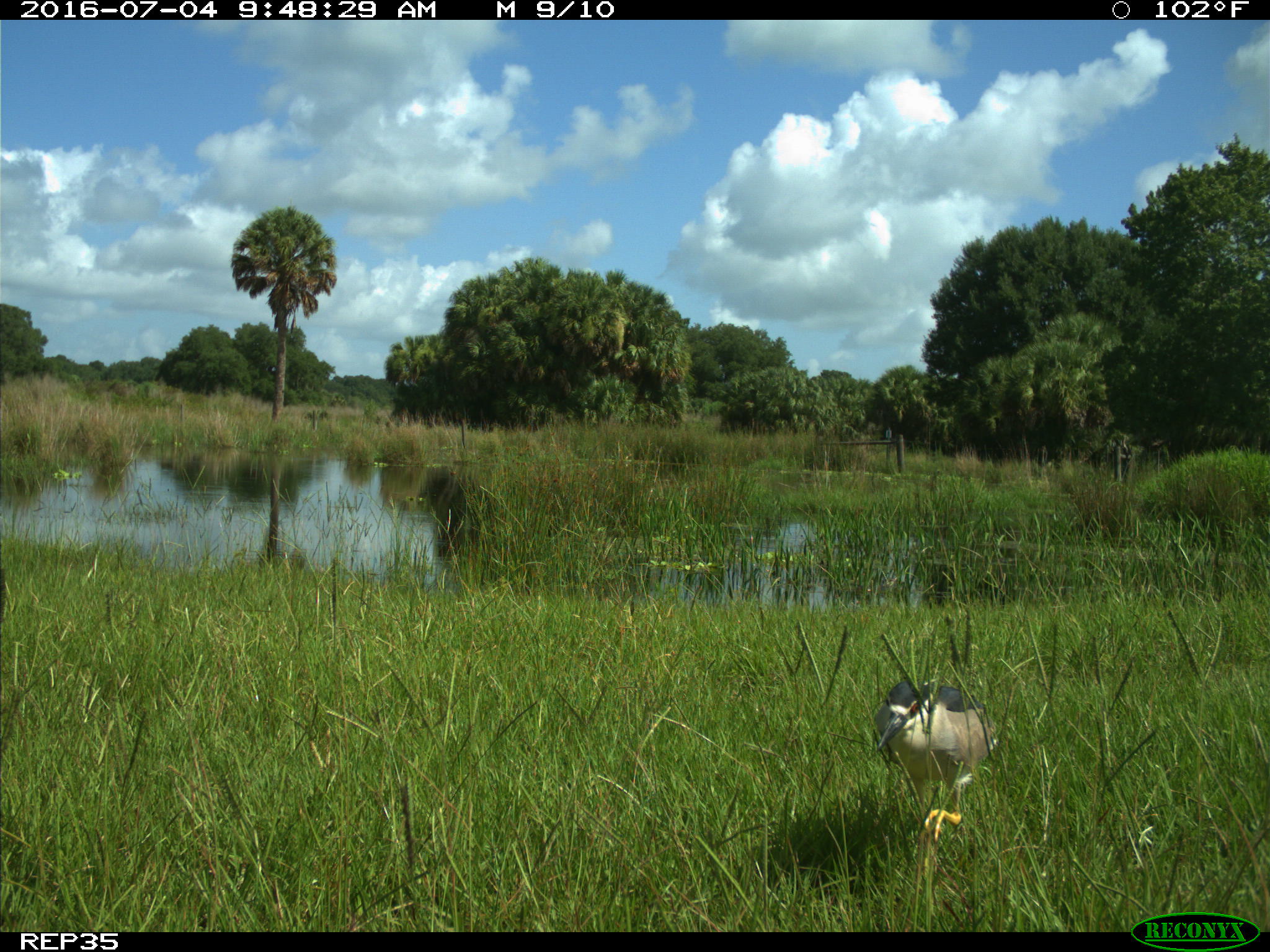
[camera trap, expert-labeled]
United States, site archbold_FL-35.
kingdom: Animalia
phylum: Chordata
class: Aves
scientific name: Aves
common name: birds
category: unidentified bird